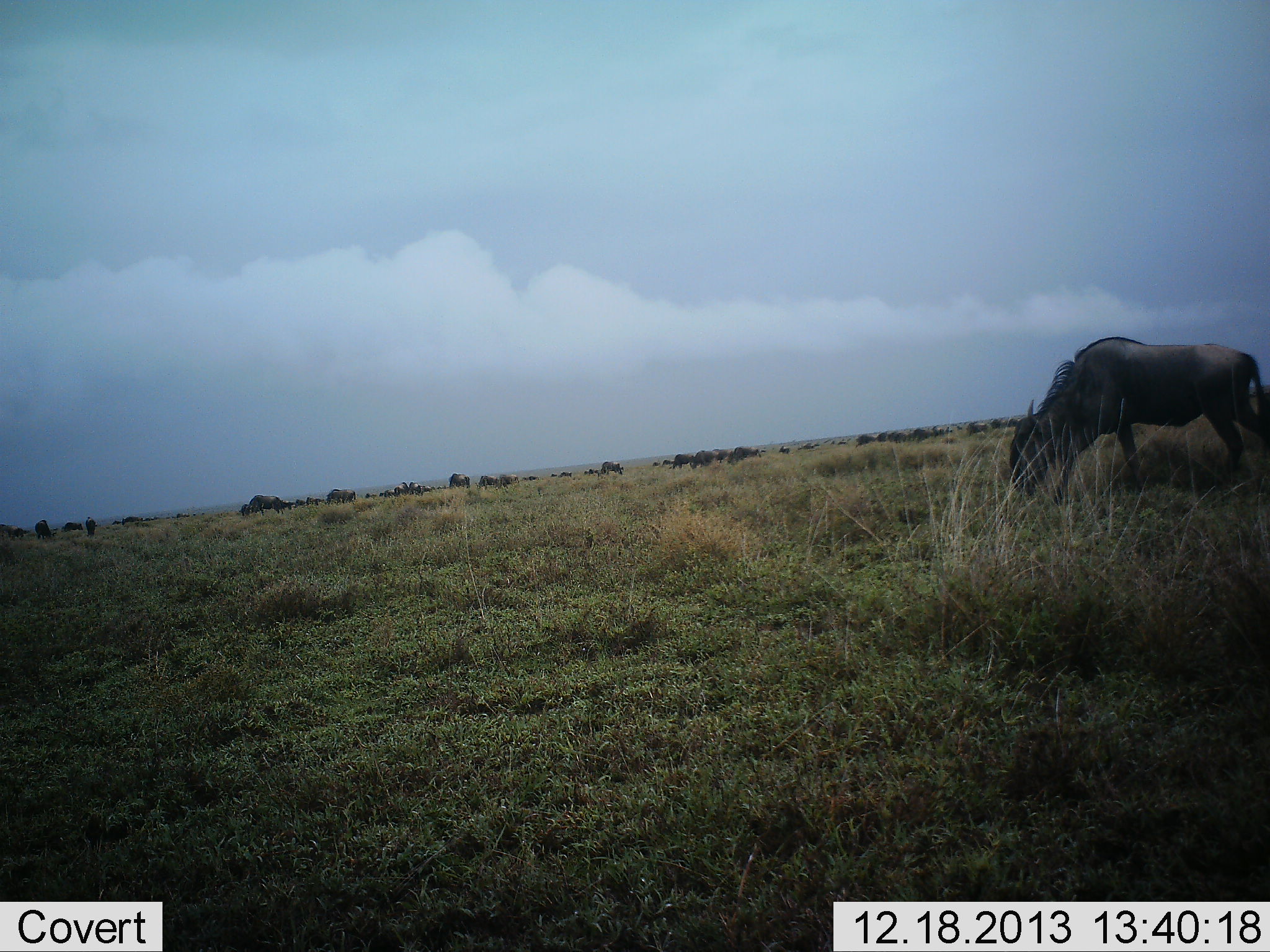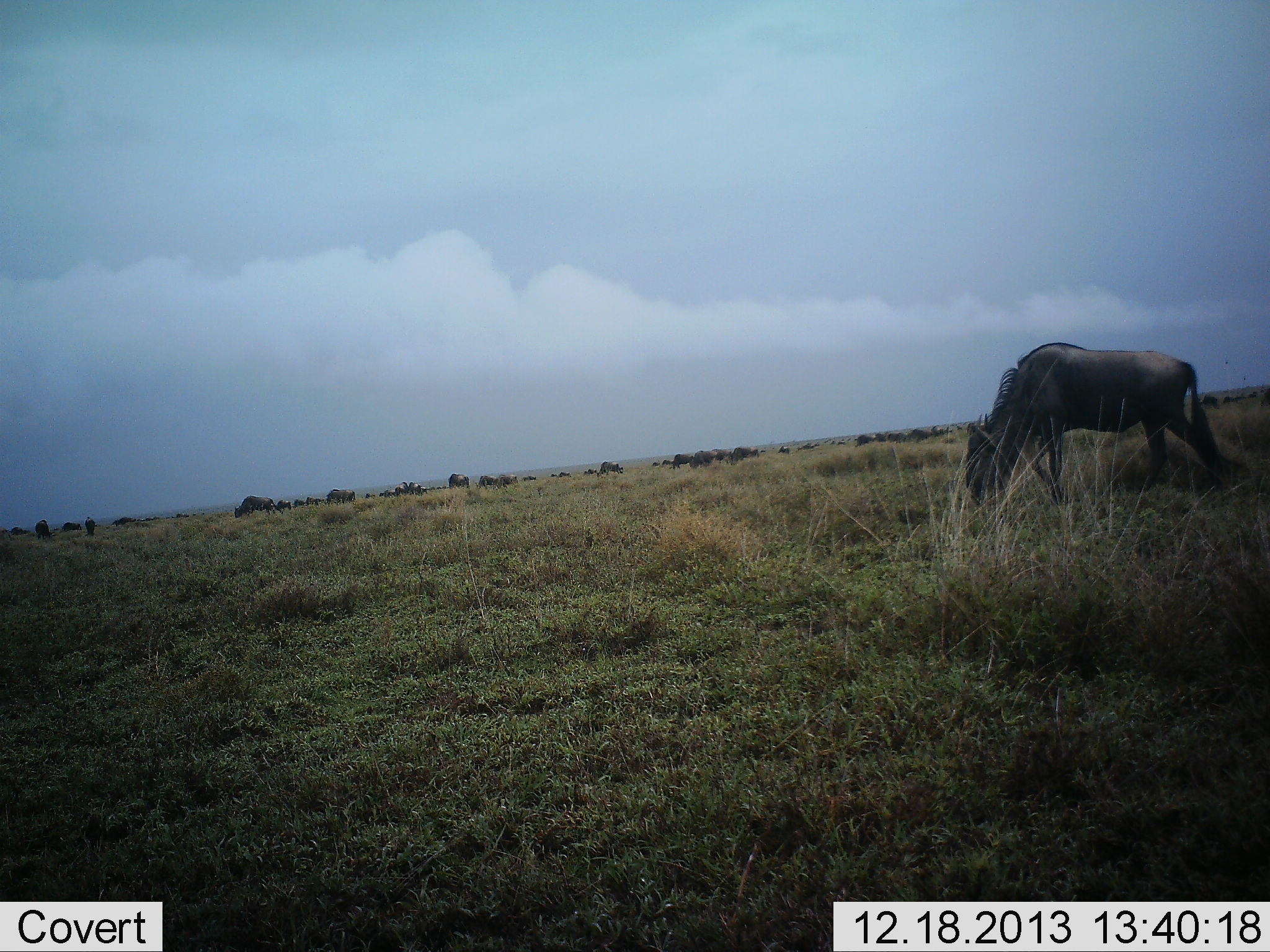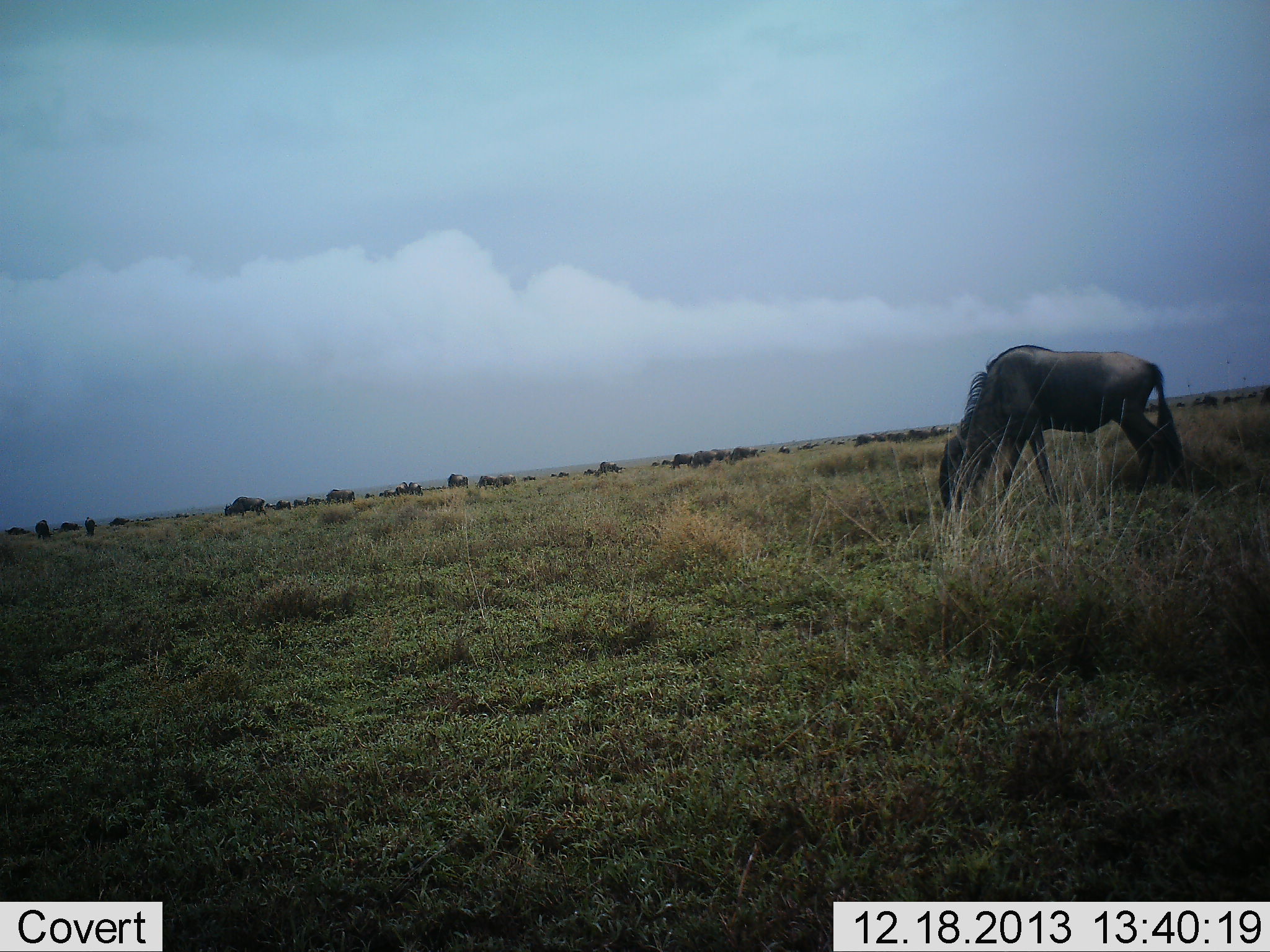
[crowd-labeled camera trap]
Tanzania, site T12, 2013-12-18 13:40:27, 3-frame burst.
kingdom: Animalia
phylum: Chordata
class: Mammalia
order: Artiodactyla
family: Bovidae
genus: Connochaetes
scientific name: Connochaetes taurinus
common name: blue wildebeest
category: wildebeest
Wildebeest (blue wildebeest) (Connochaetes taurinus), count 11-50. Behavior (volunteer vote fractions): standing 30%, resting 0%, moving 60%, interacting 0%. Young present (vote fraction): 0%. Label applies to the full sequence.